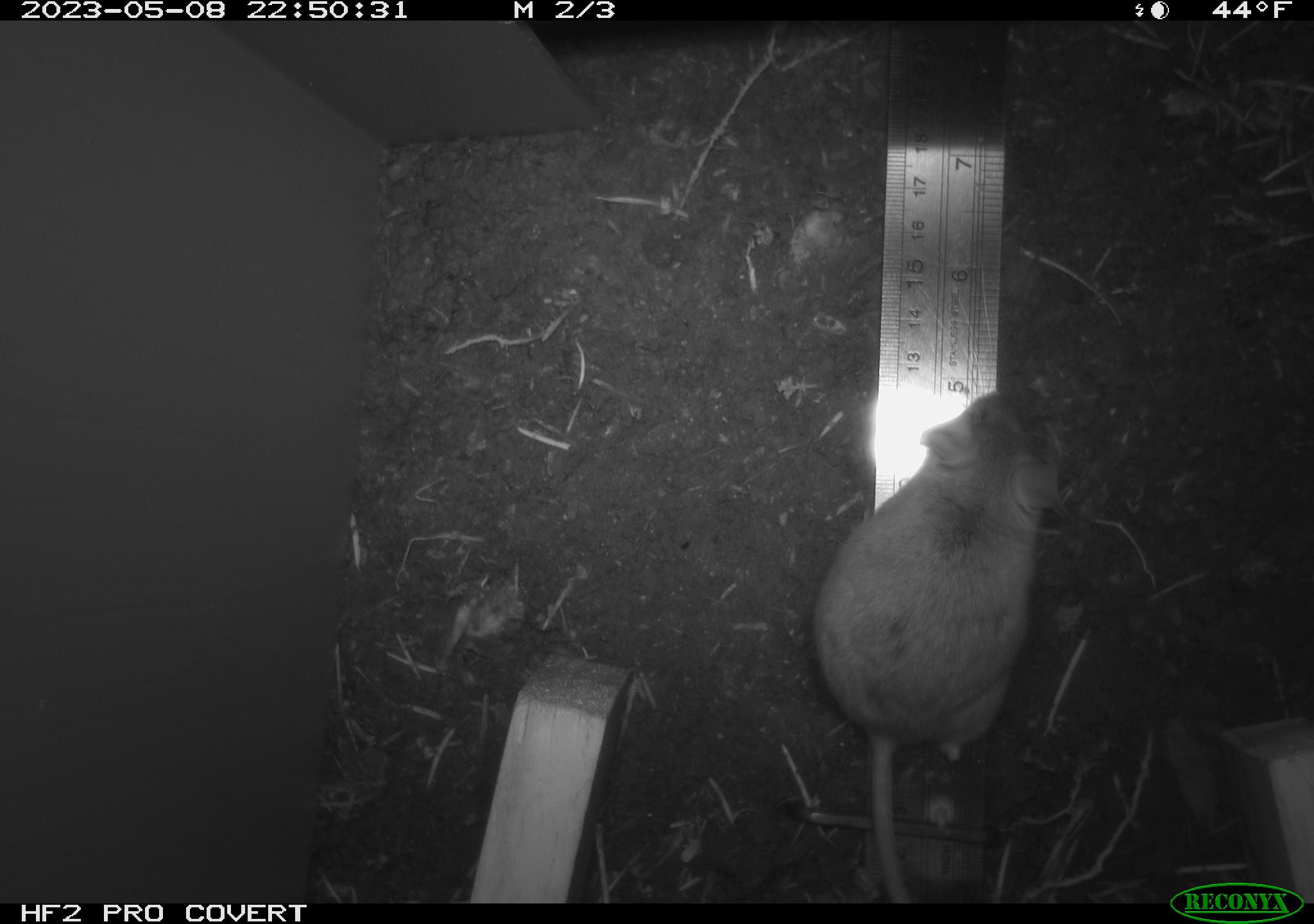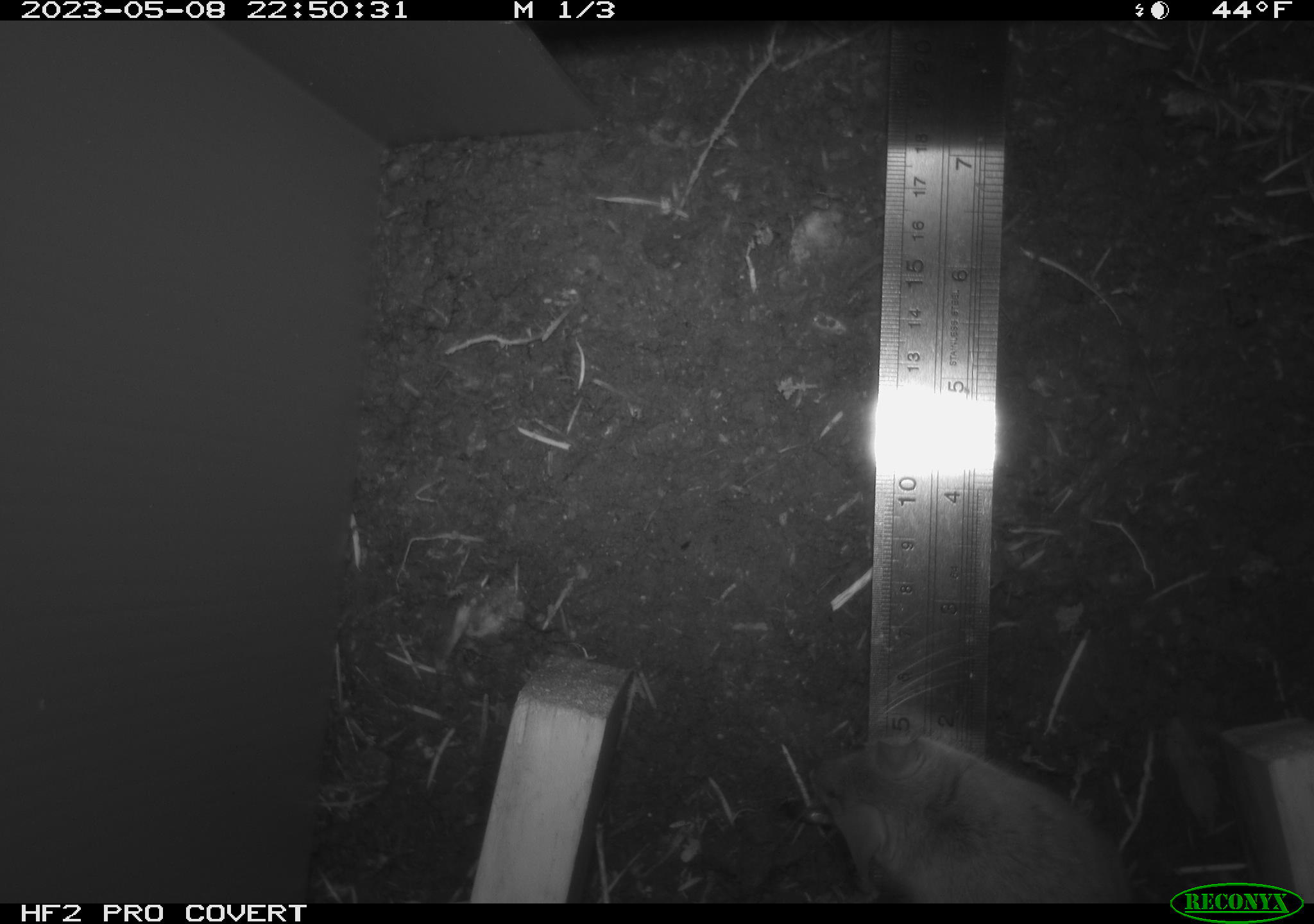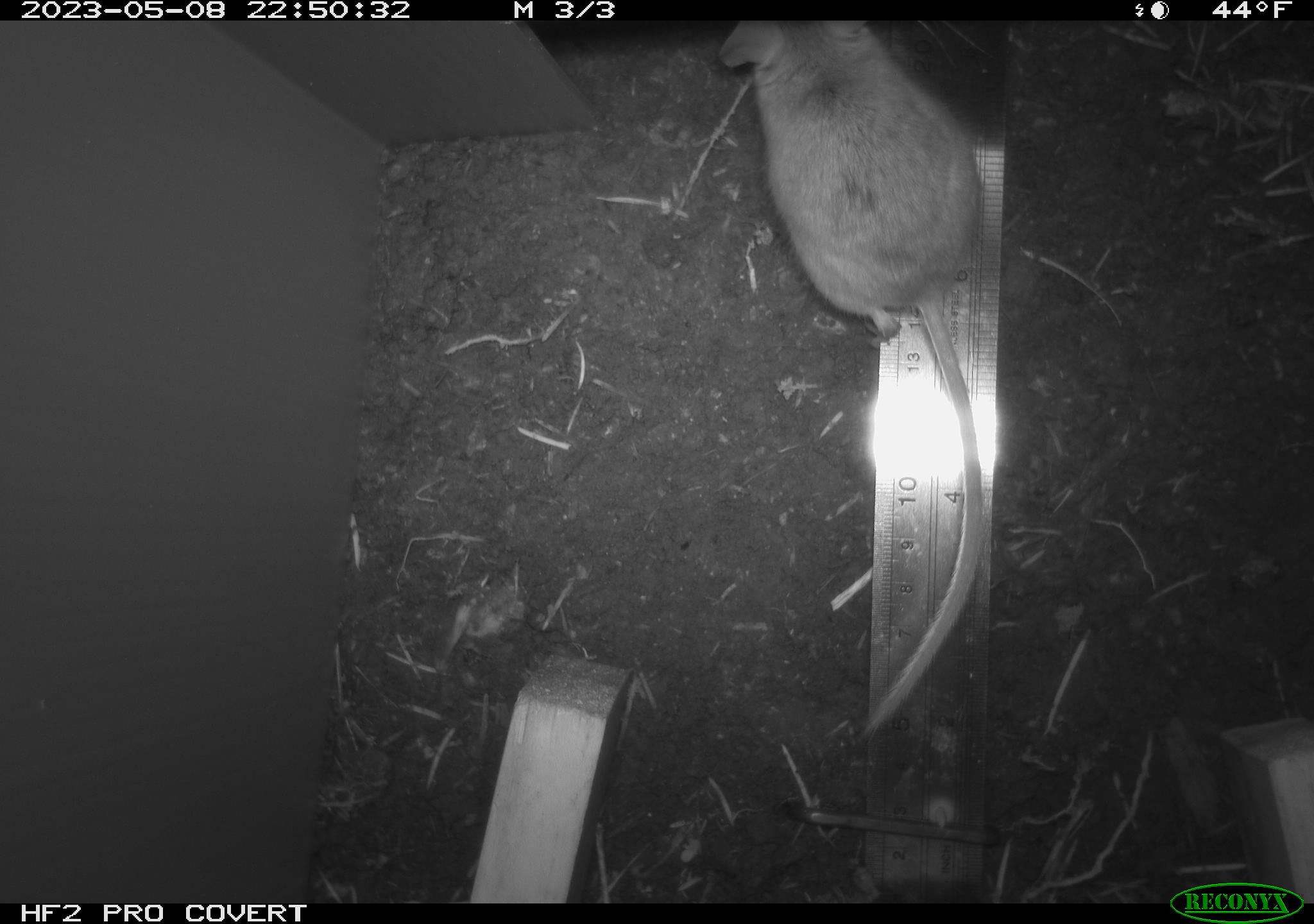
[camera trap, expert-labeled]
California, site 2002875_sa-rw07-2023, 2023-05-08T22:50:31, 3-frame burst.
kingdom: Animalia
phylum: Chordata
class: Mammalia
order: Rodentia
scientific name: Rodentia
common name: mouse species